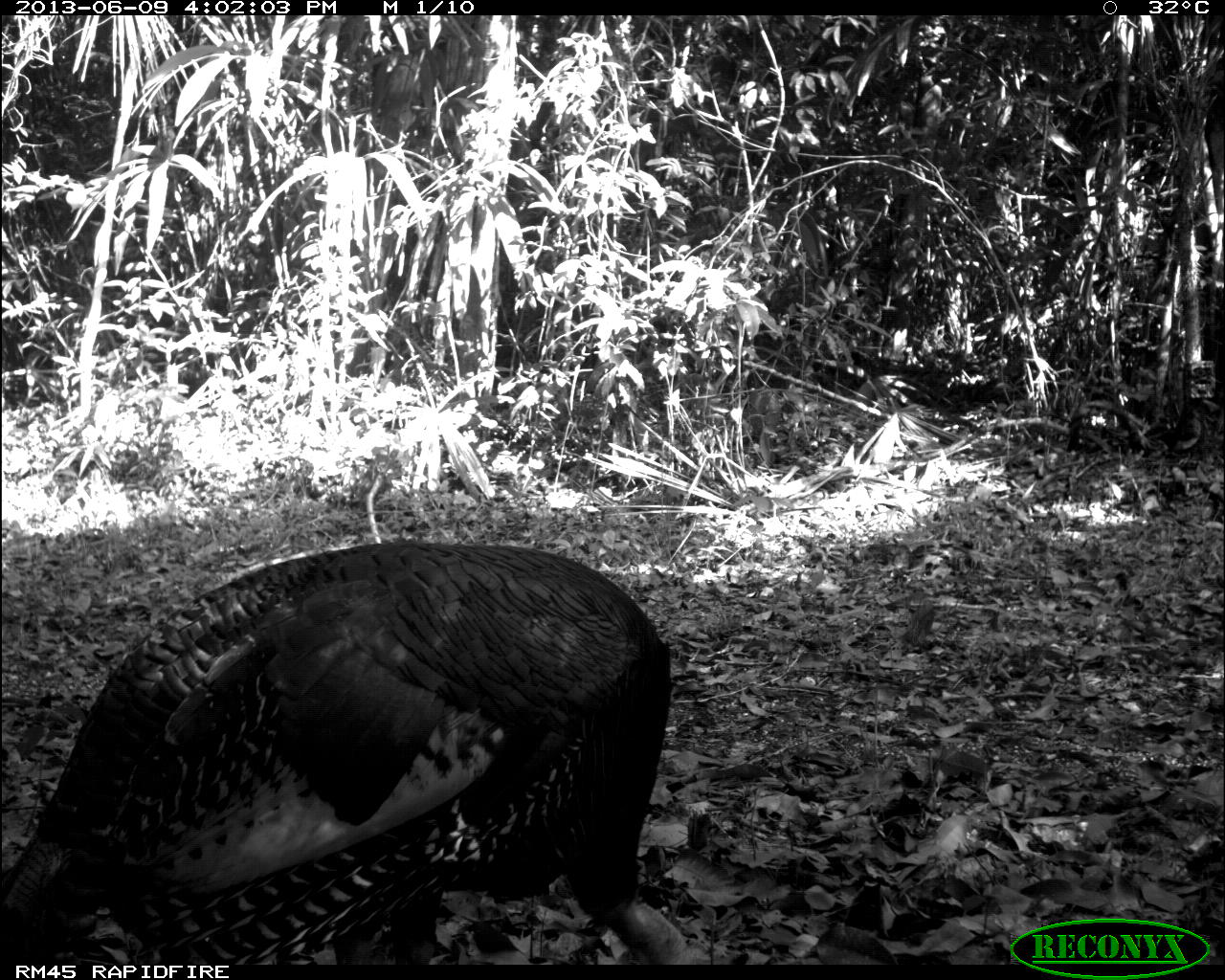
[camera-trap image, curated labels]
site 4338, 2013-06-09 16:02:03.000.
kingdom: Animalia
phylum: Chordata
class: Aves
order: Galliformes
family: Phasianidae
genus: Meleagris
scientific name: Meleagris ocellata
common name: ocellated turkey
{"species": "Meleagris ocellata (ocellated turkey)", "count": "1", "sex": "male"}